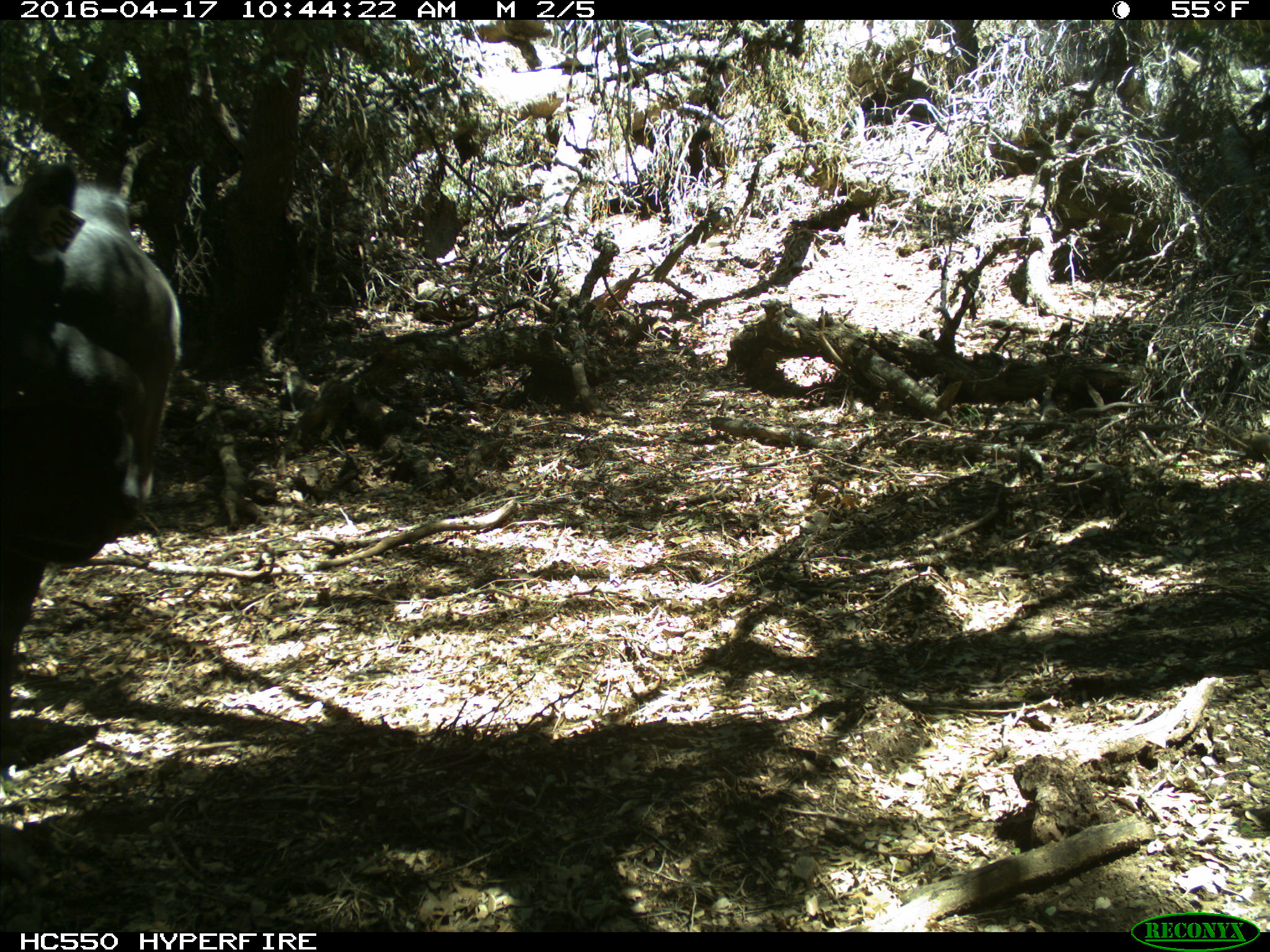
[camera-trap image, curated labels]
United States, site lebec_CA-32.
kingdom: Animalia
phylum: Chordata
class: Mammalia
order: Artiodactyla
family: Bovidae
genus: Bos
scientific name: Bos taurus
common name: domestic cow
Bos taurus (domestic cow).